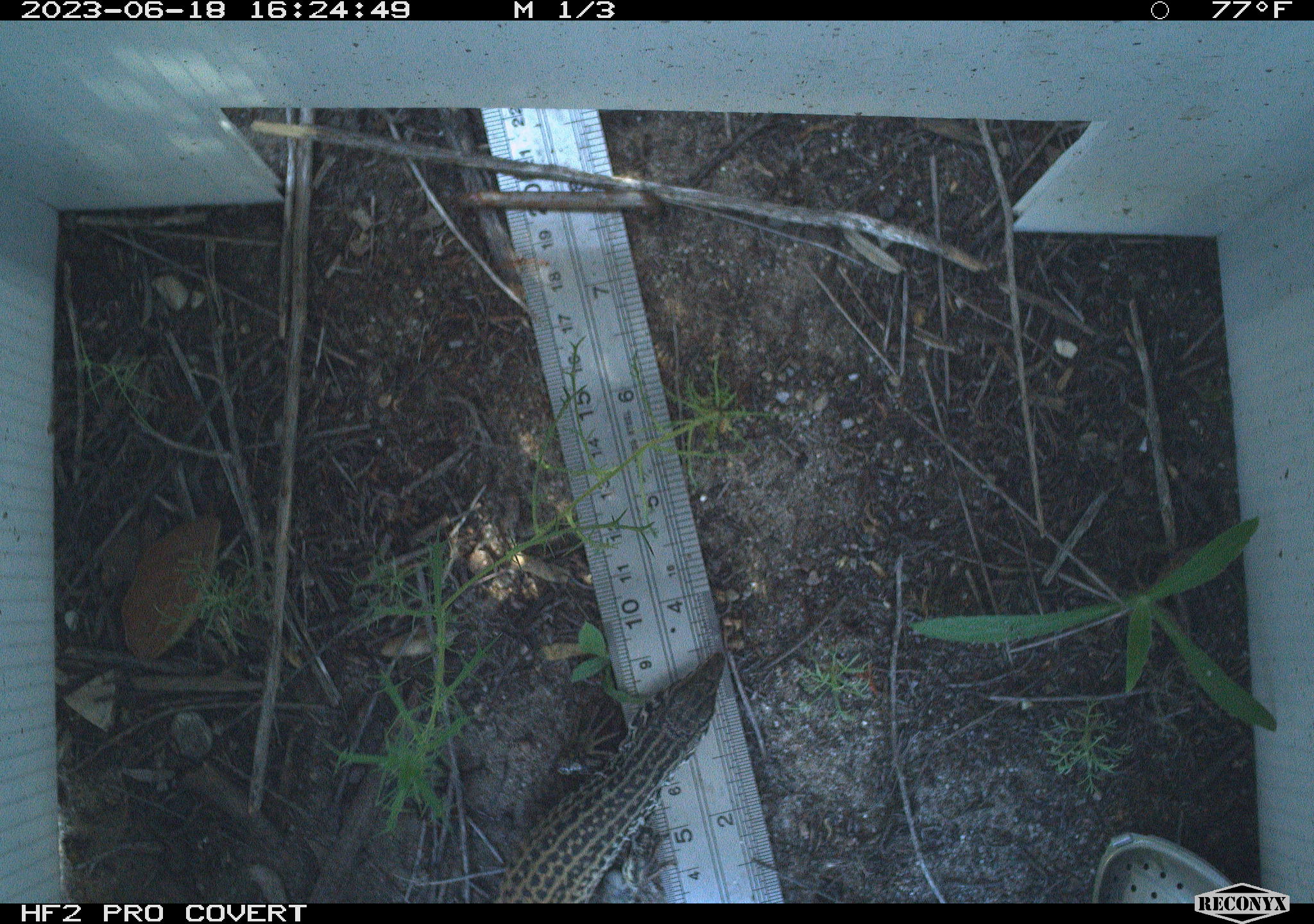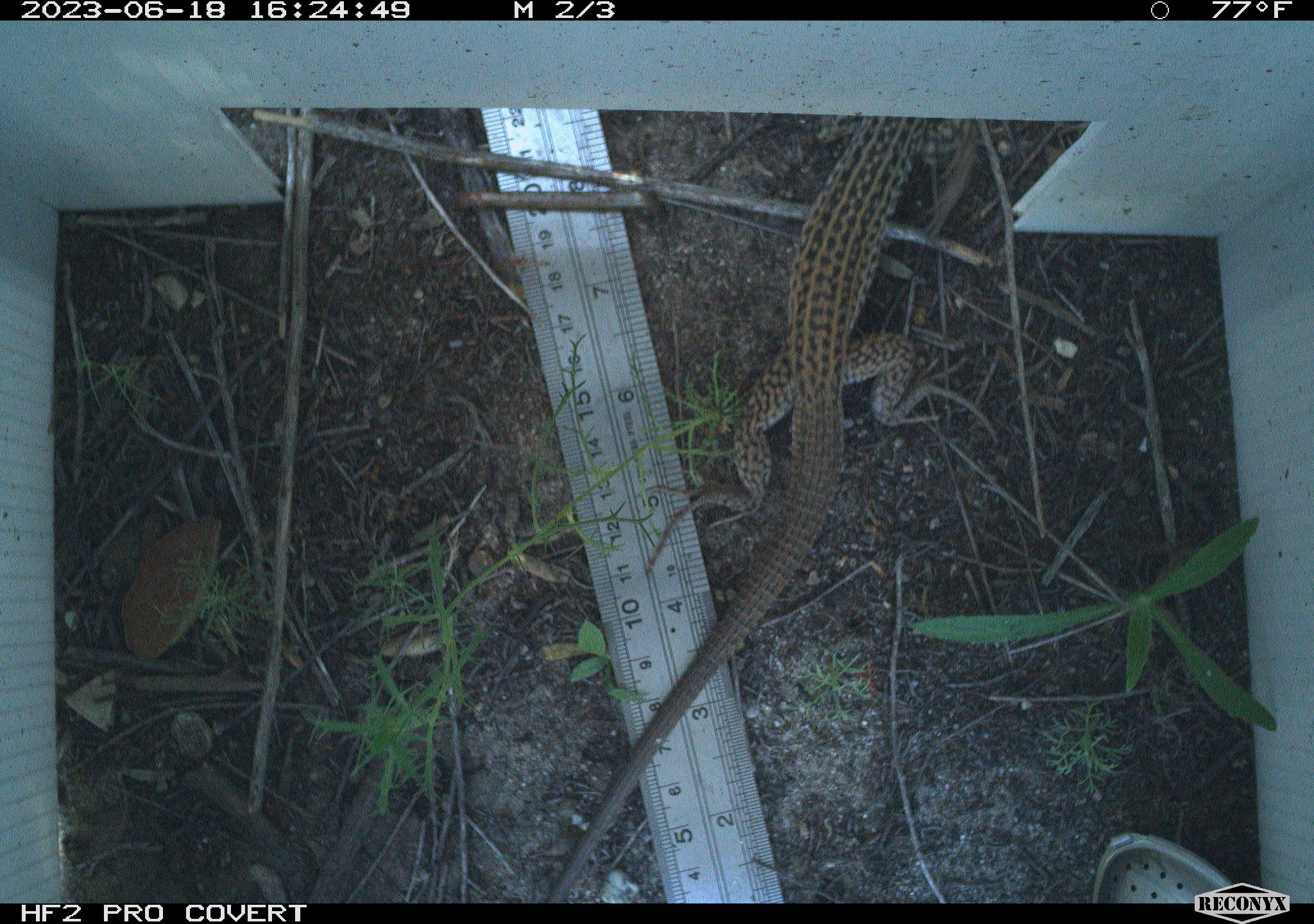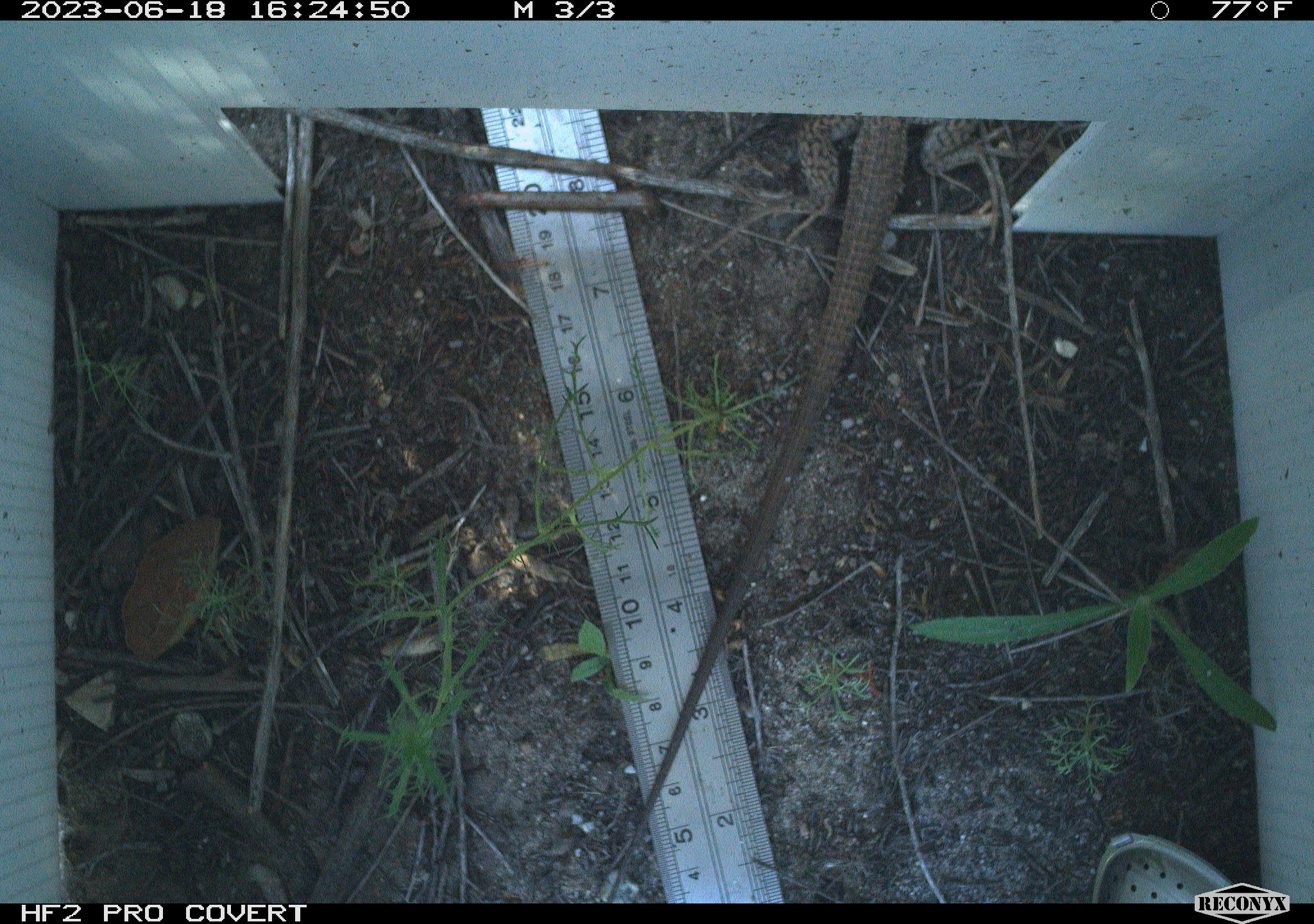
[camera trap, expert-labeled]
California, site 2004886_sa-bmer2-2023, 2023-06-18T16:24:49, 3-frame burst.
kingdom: Animalia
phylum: Chordata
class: Reptilia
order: Squamata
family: Teiidae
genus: Aspidoscelis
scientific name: Aspidoscelis tigris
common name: western whiptail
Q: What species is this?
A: Western whiptail (Aspidoscelis tigris).